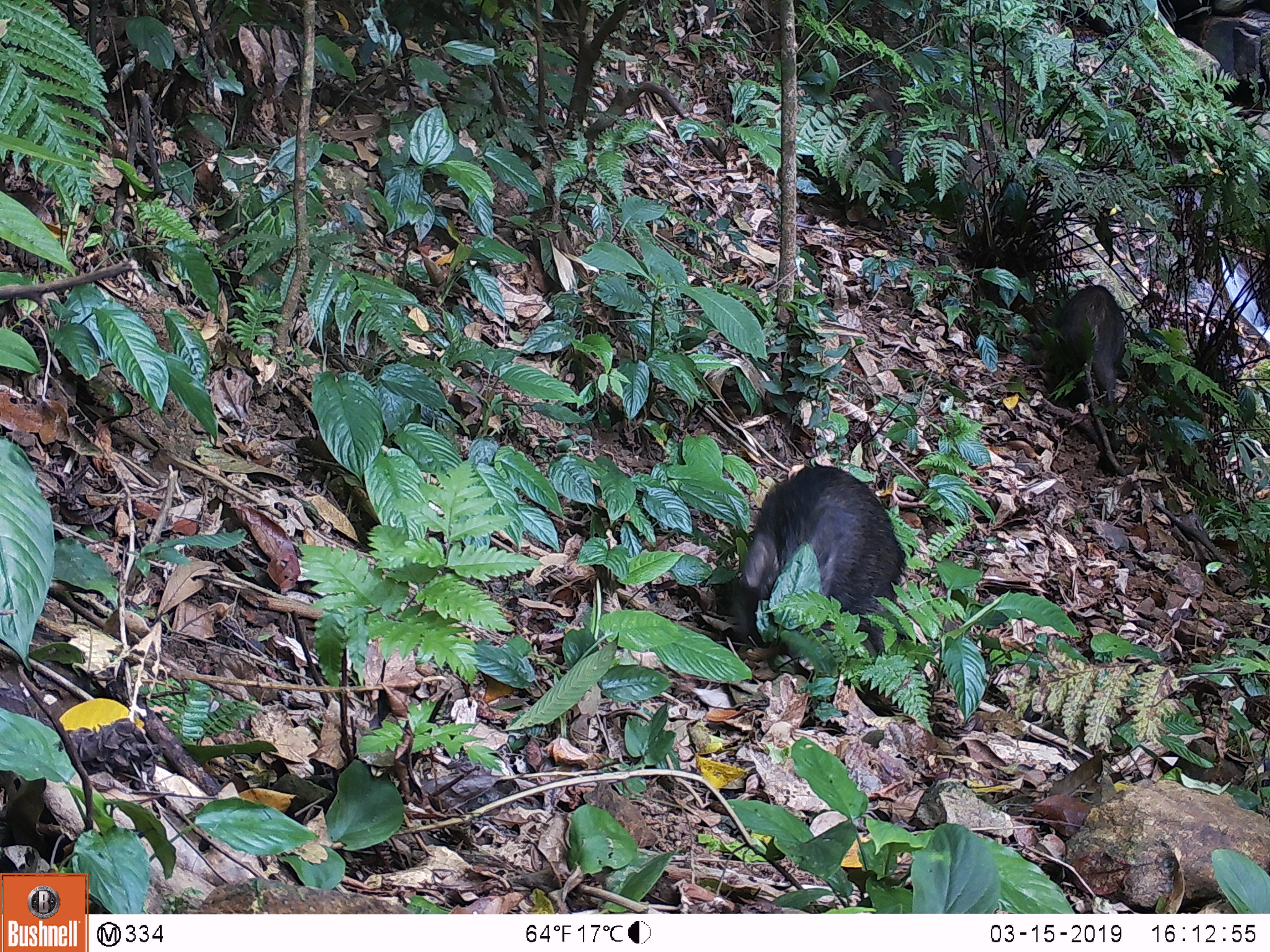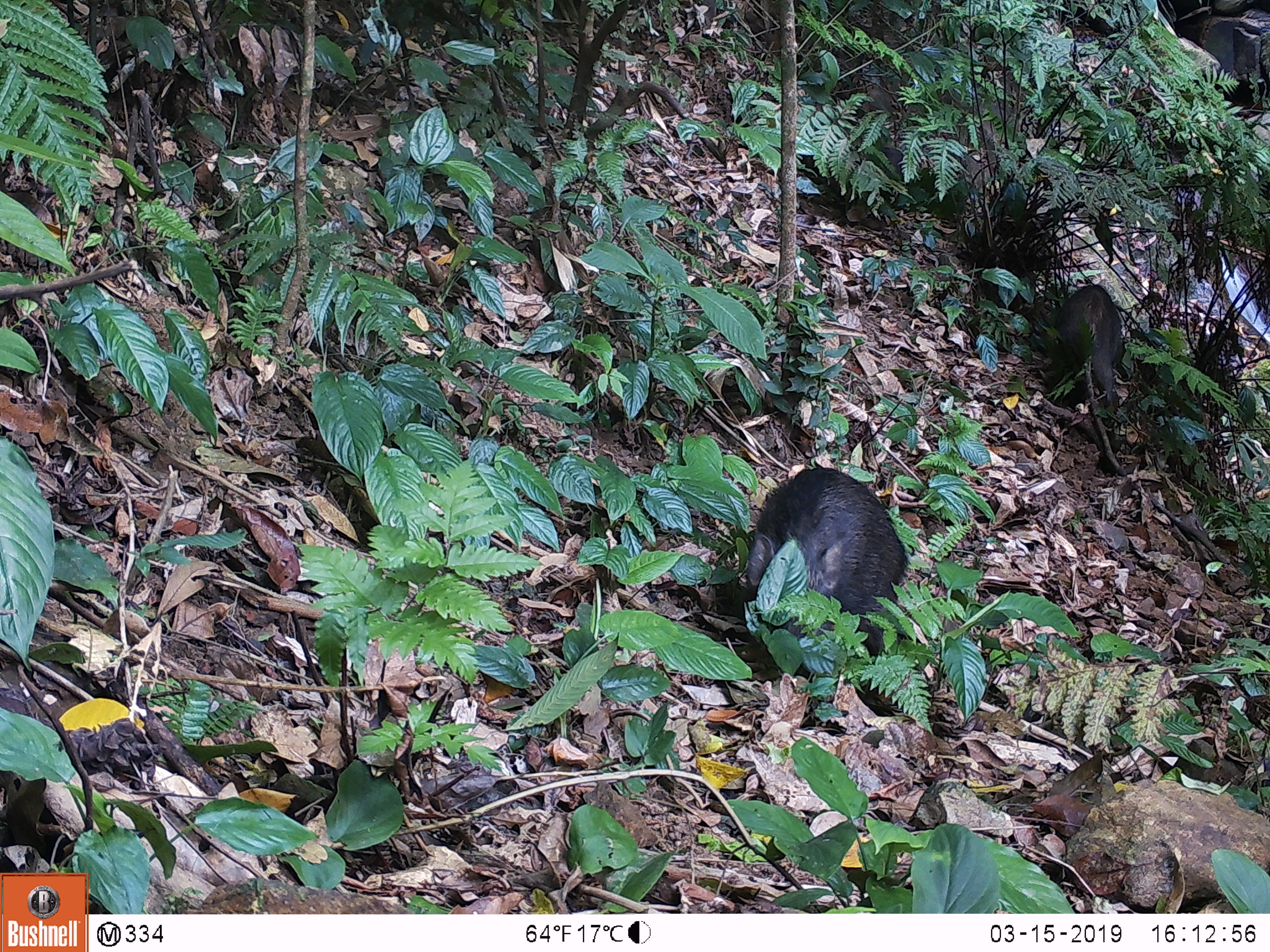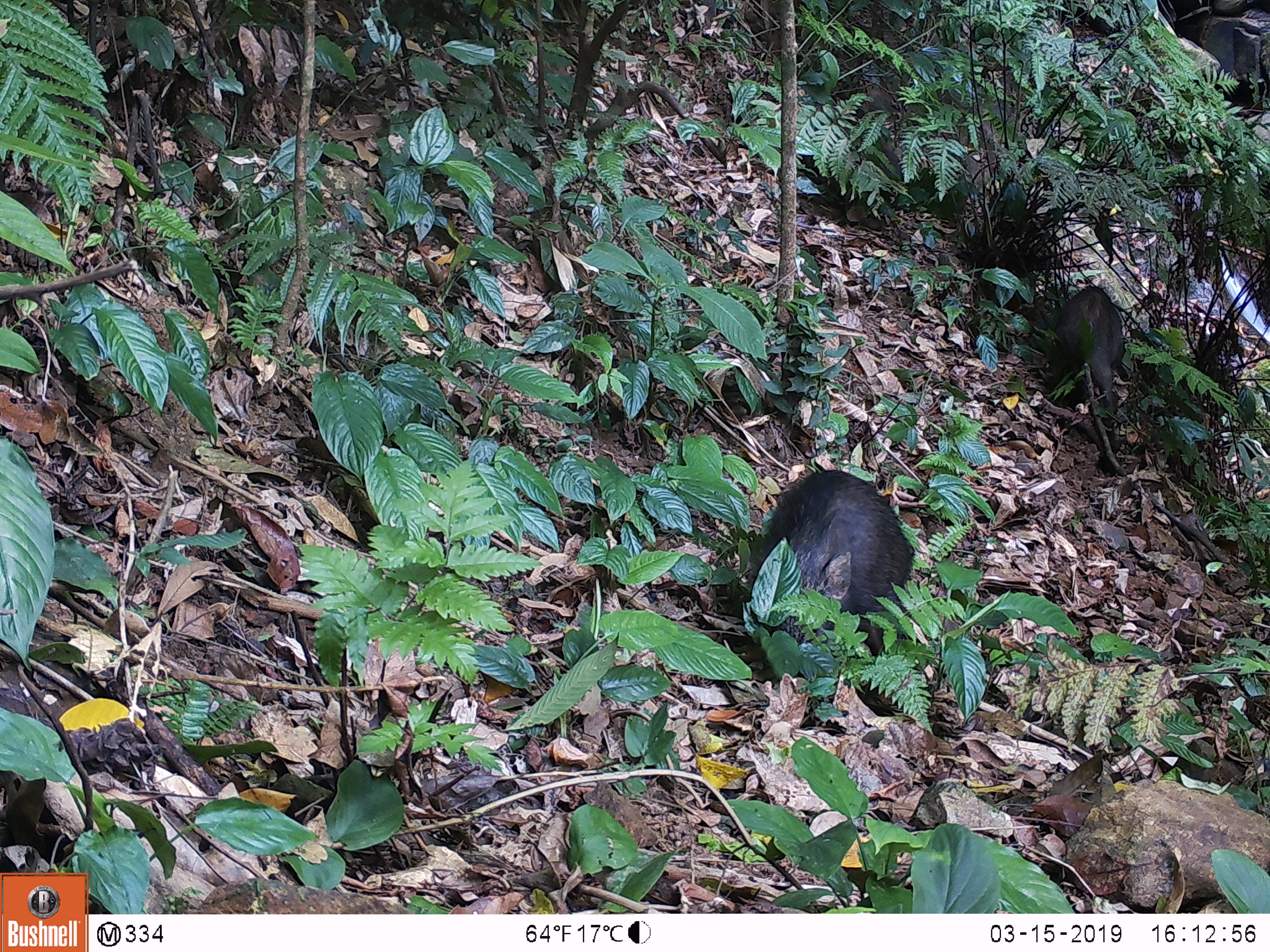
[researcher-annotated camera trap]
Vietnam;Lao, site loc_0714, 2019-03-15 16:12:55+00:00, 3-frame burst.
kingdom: Animalia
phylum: Chordata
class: Mammalia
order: Artiodactyla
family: Suidae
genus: Sus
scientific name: Sus scrofa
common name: eurasian wild pig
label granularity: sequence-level